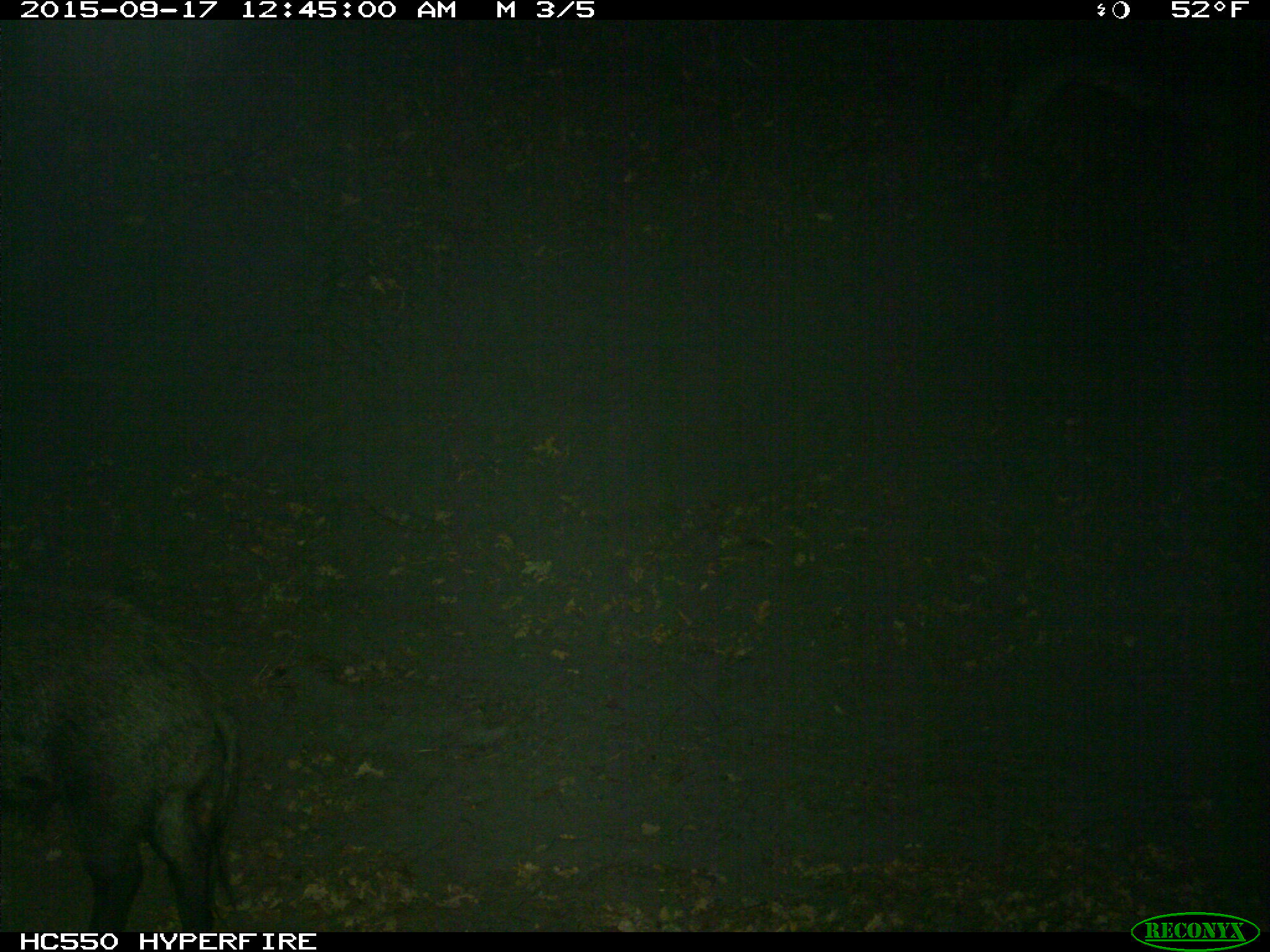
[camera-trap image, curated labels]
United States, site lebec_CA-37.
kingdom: Animalia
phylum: Chordata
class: Mammalia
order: Artiodactyla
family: Suidae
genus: Sus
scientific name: Sus scrofa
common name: wild boar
Sus scrofa (wild boar).